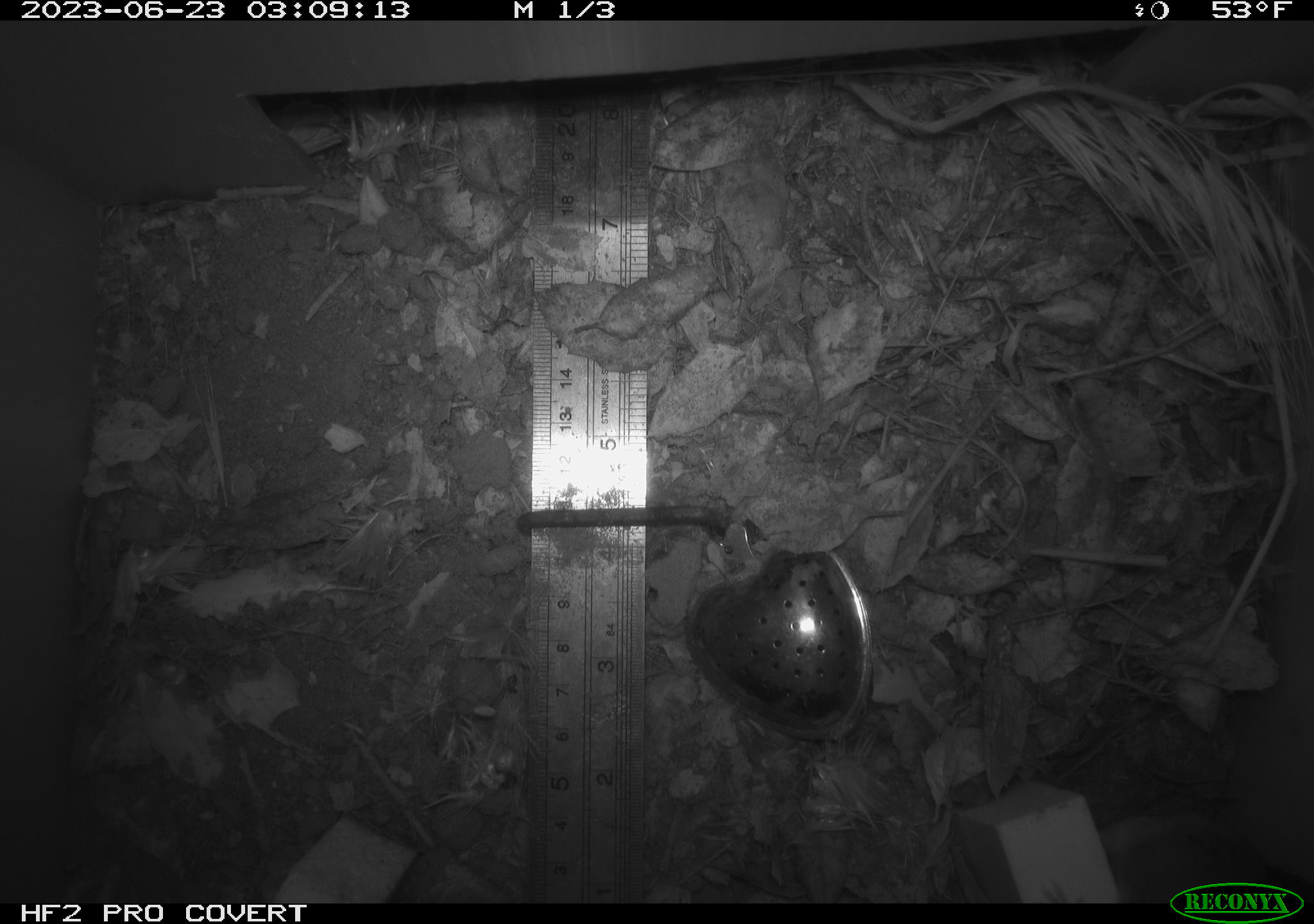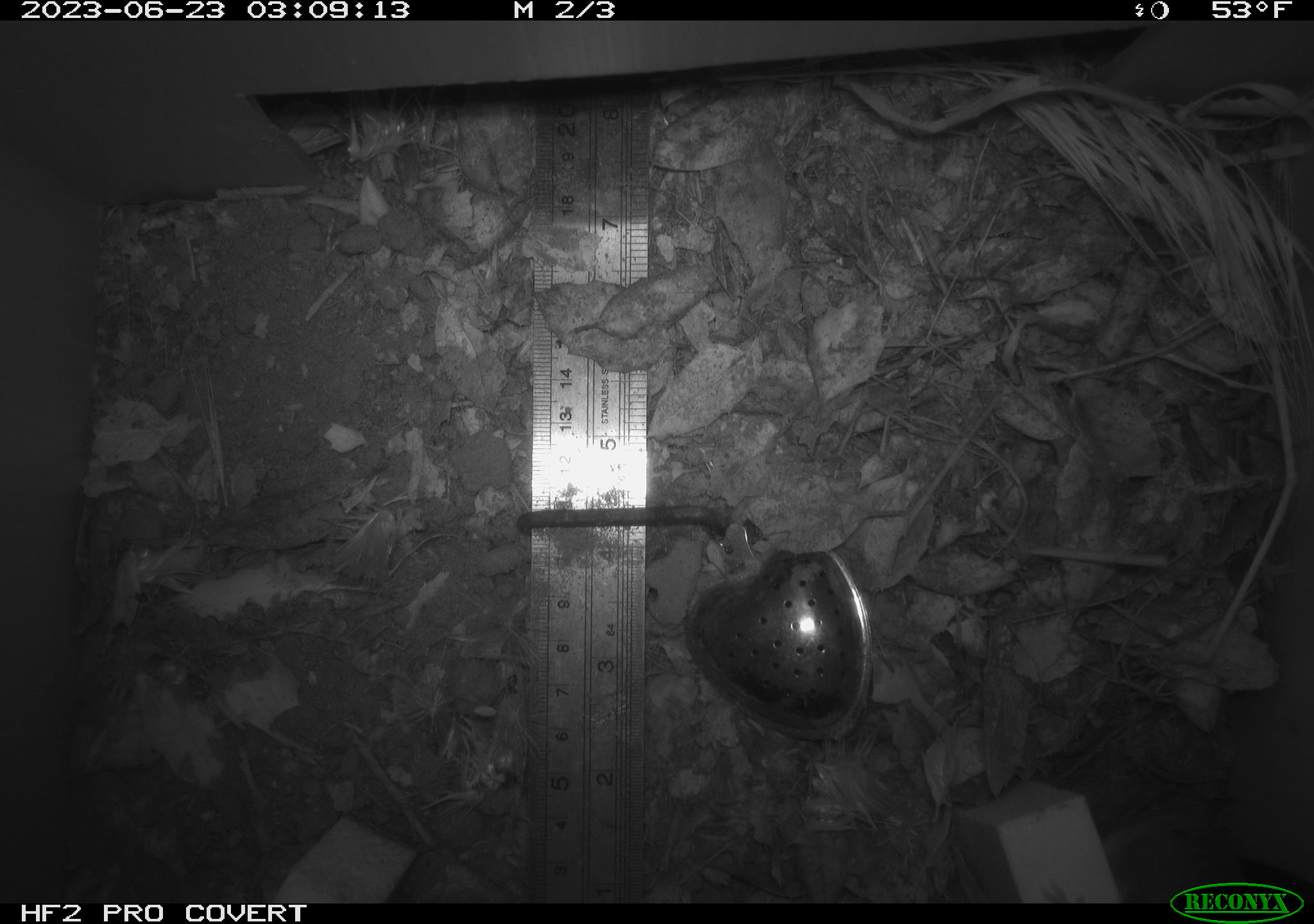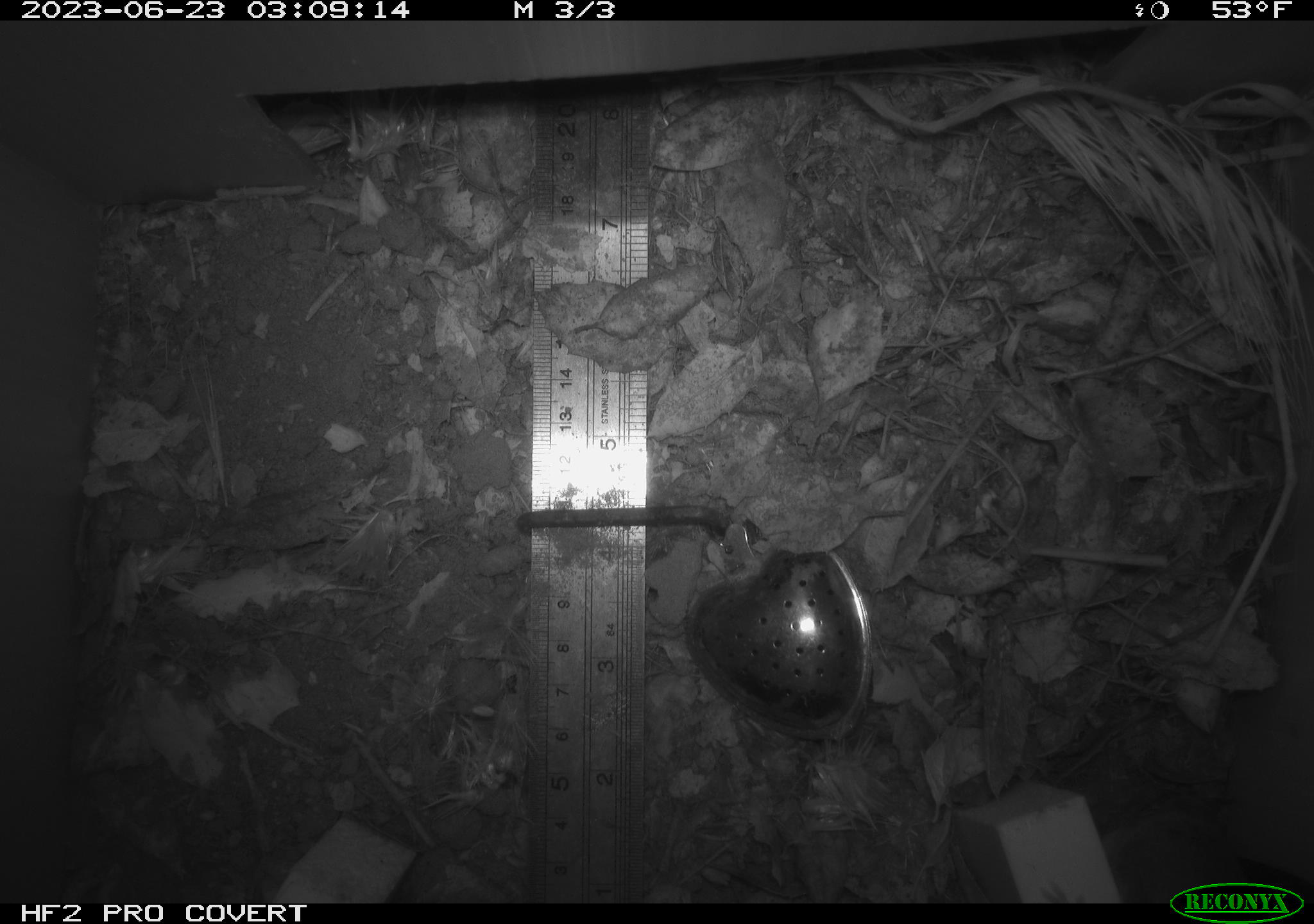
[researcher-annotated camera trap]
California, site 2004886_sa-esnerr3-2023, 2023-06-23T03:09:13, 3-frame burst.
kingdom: Animalia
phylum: Chordata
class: Mammalia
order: Rodentia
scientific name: Rodentia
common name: mouse species